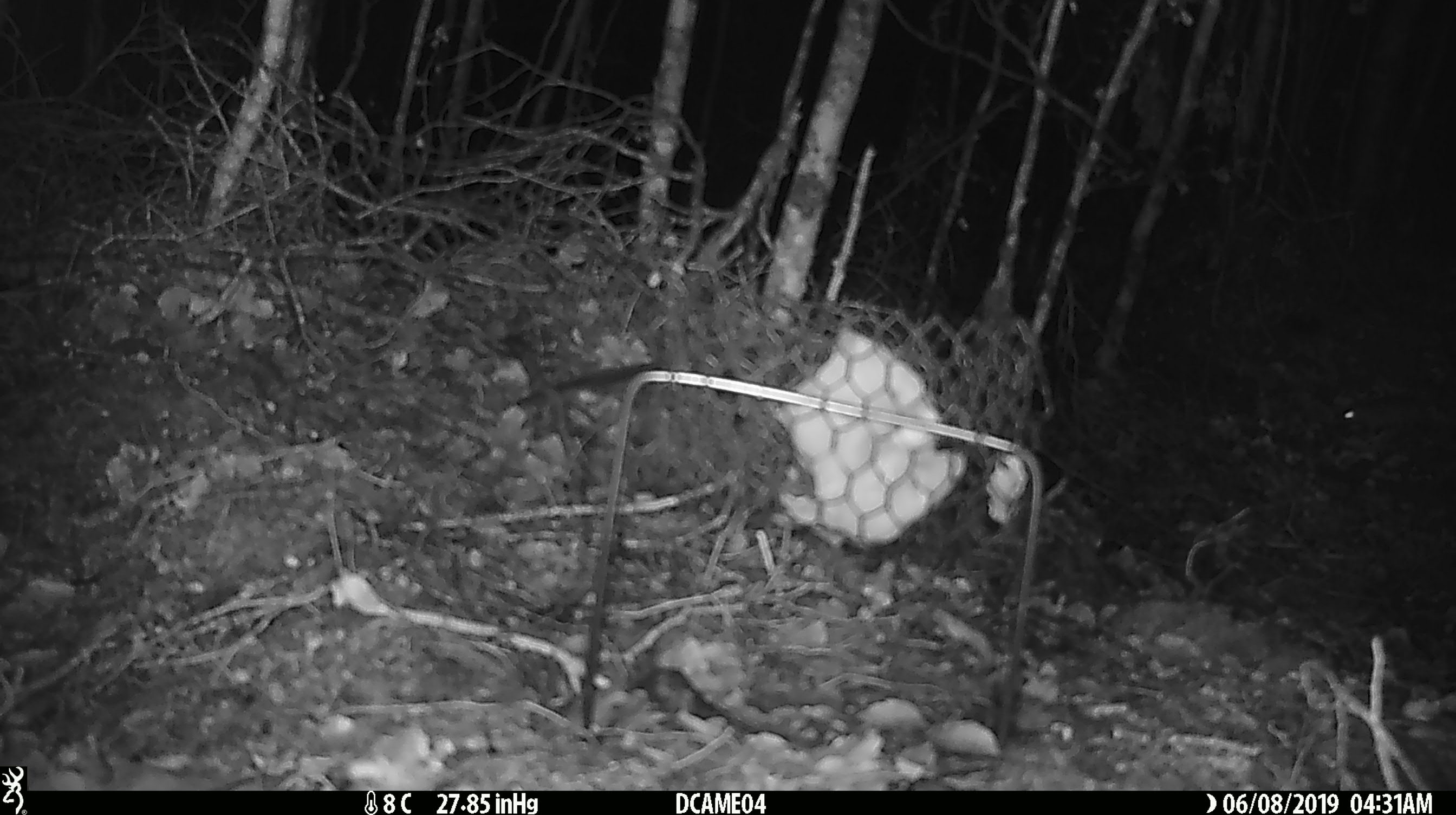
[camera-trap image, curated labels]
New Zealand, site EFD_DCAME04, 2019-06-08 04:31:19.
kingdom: Animalia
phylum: Chordata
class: Mammalia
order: Rodentia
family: Muridae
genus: Mus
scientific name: Mus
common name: mouse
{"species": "mouse (Mus)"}